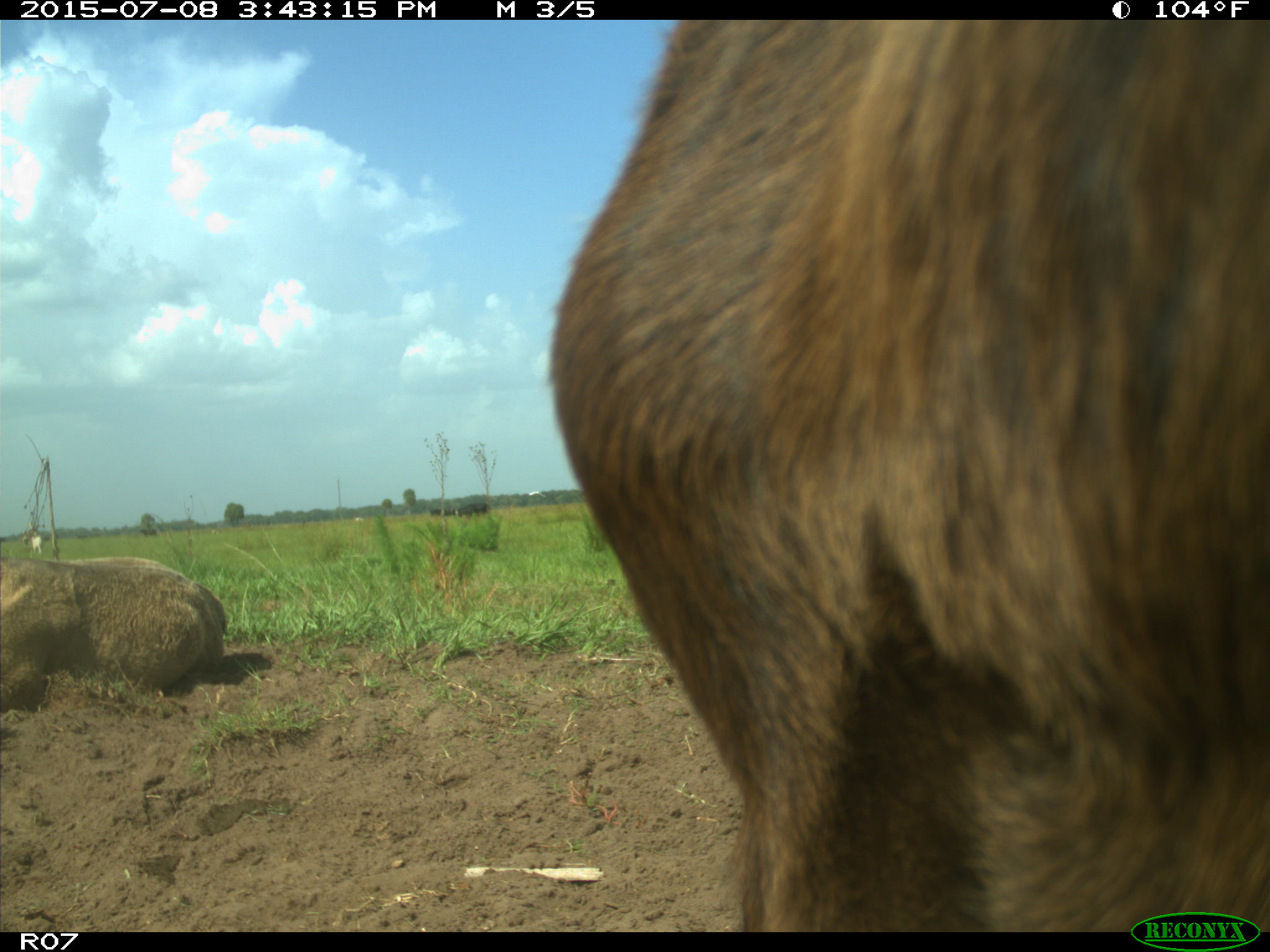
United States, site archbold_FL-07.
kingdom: Animalia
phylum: Chordata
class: Mammalia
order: Artiodactyla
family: Bovidae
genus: Bos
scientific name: Bos taurus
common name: domestic cow